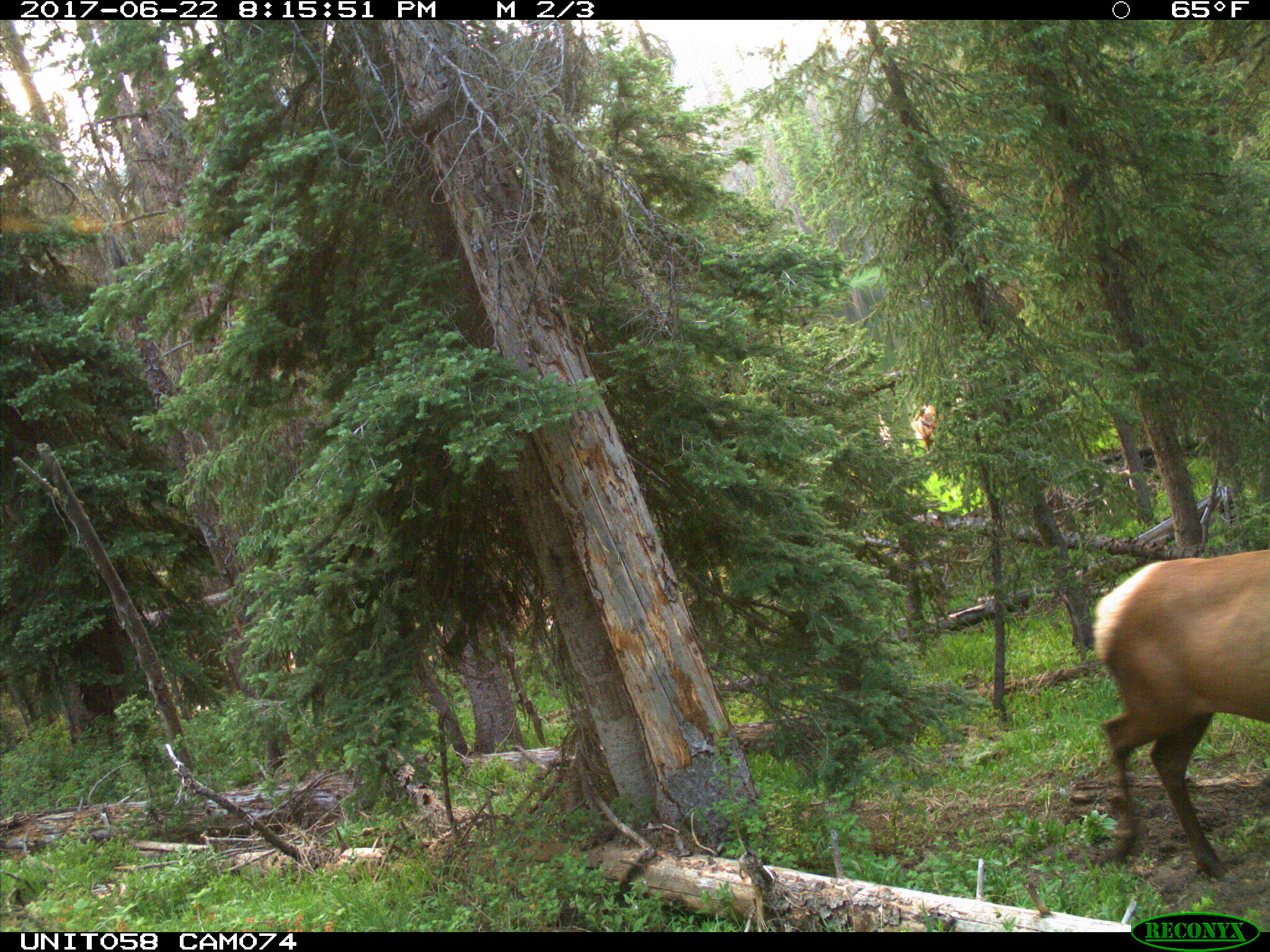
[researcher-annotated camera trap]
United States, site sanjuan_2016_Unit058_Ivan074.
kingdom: Animalia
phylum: Chordata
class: Mammalia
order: Artiodactyla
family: Cervidae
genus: Cervus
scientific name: Cervus elaphus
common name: red deer